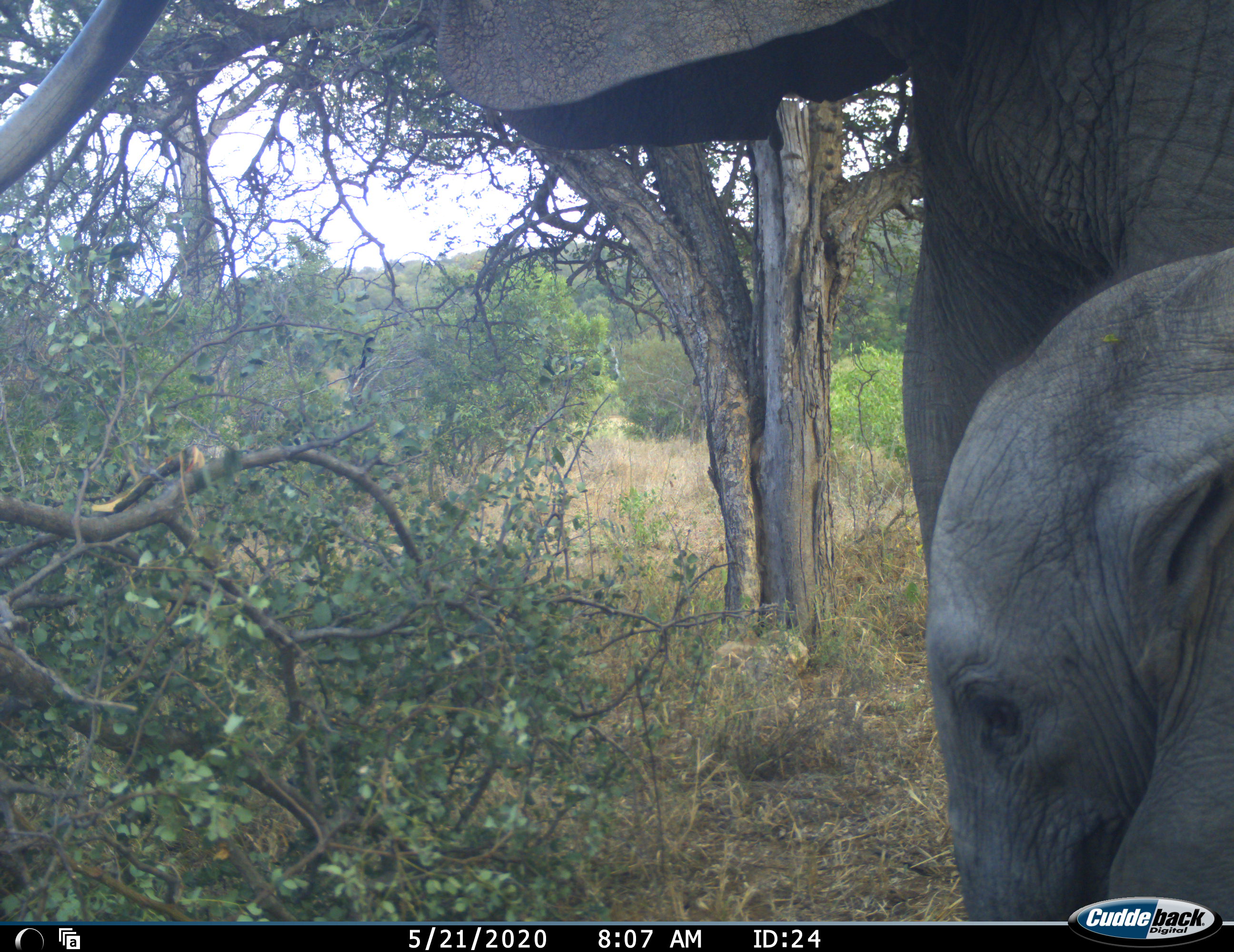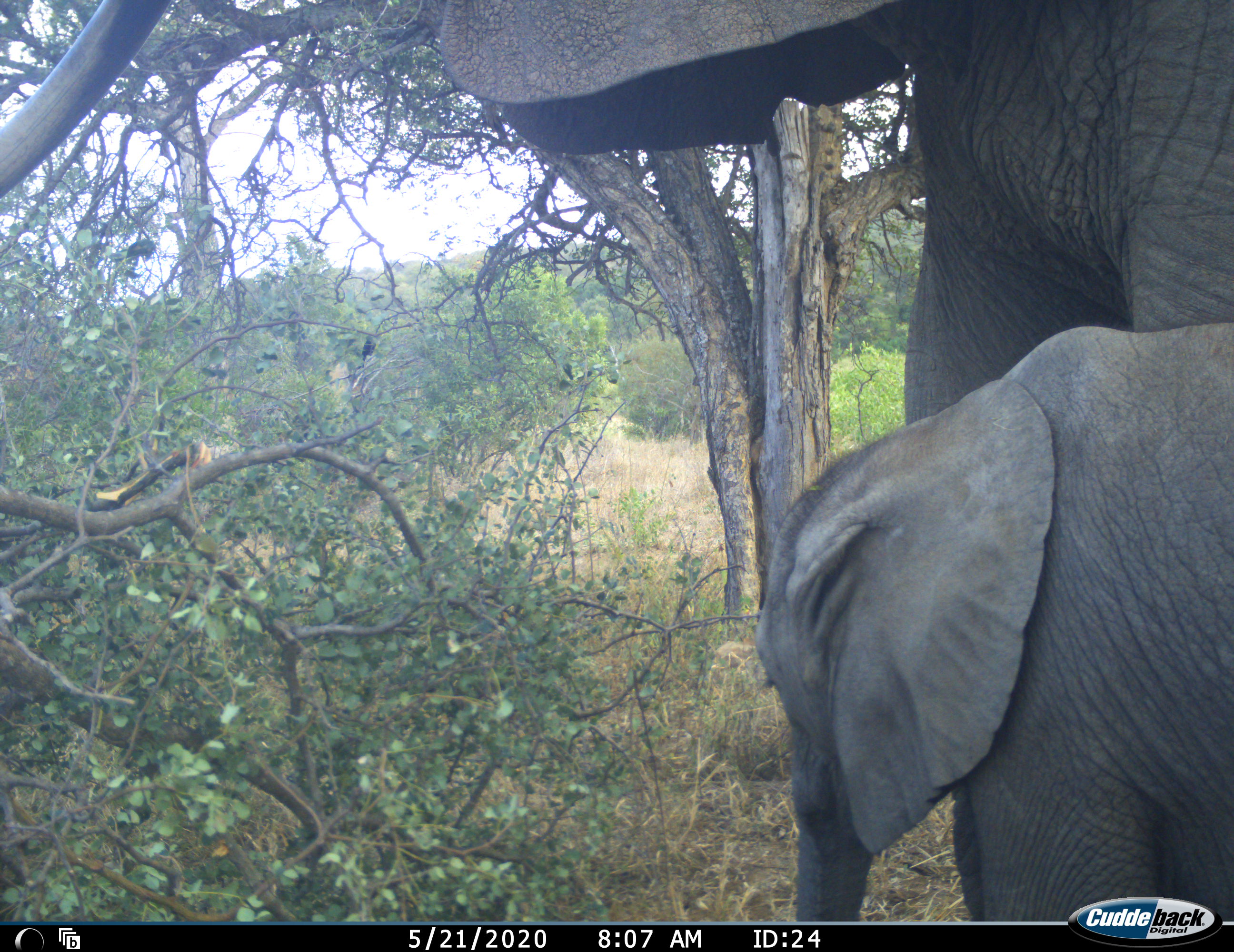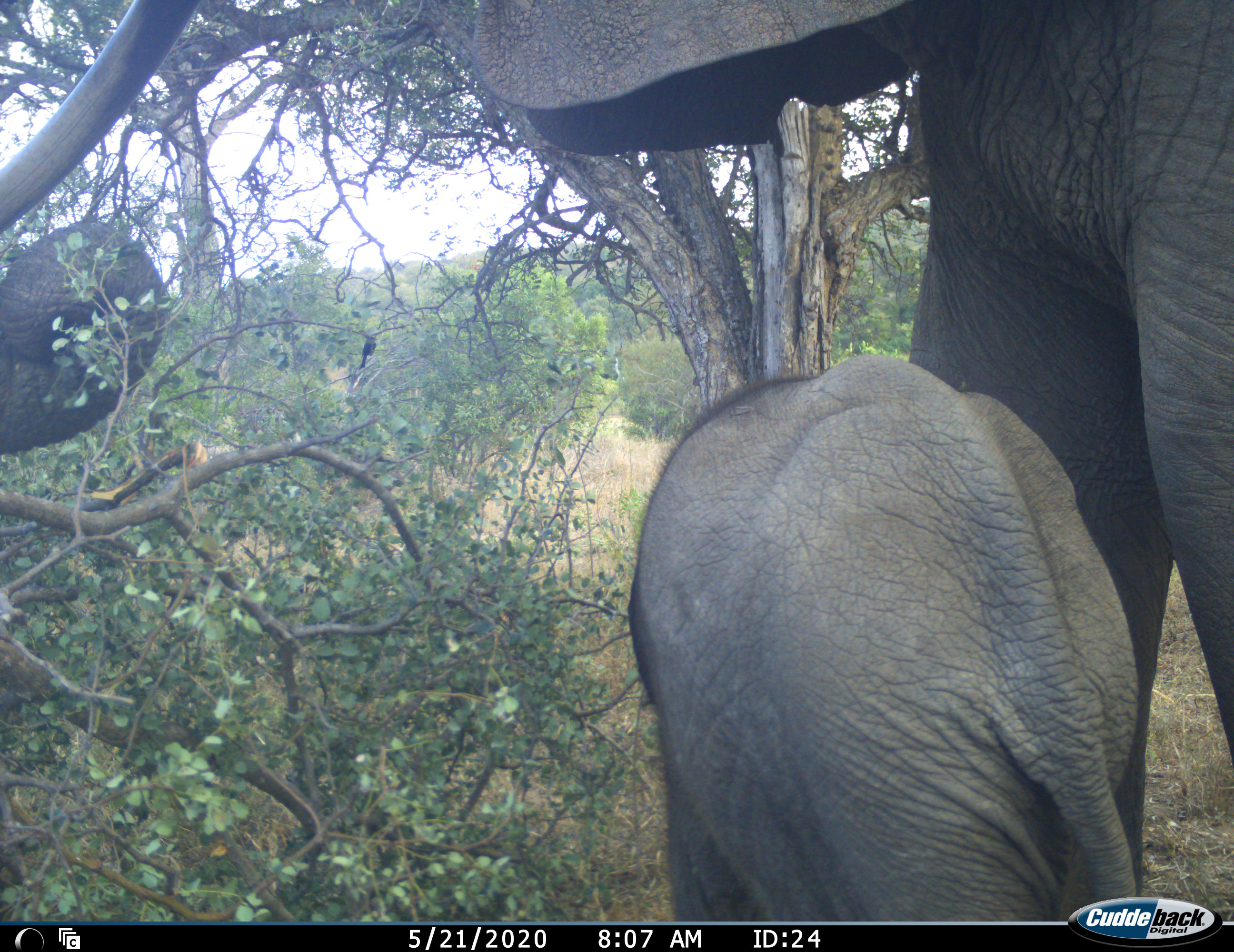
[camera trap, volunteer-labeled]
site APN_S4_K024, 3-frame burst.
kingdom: Animalia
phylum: Chordata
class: Mammalia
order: Proboscidea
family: Elephantidae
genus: Loxodonta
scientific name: Loxodonta africana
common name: african bush elephant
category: elephant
Elephant (african bush elephant) (Loxodonta africana), count 2. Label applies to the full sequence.